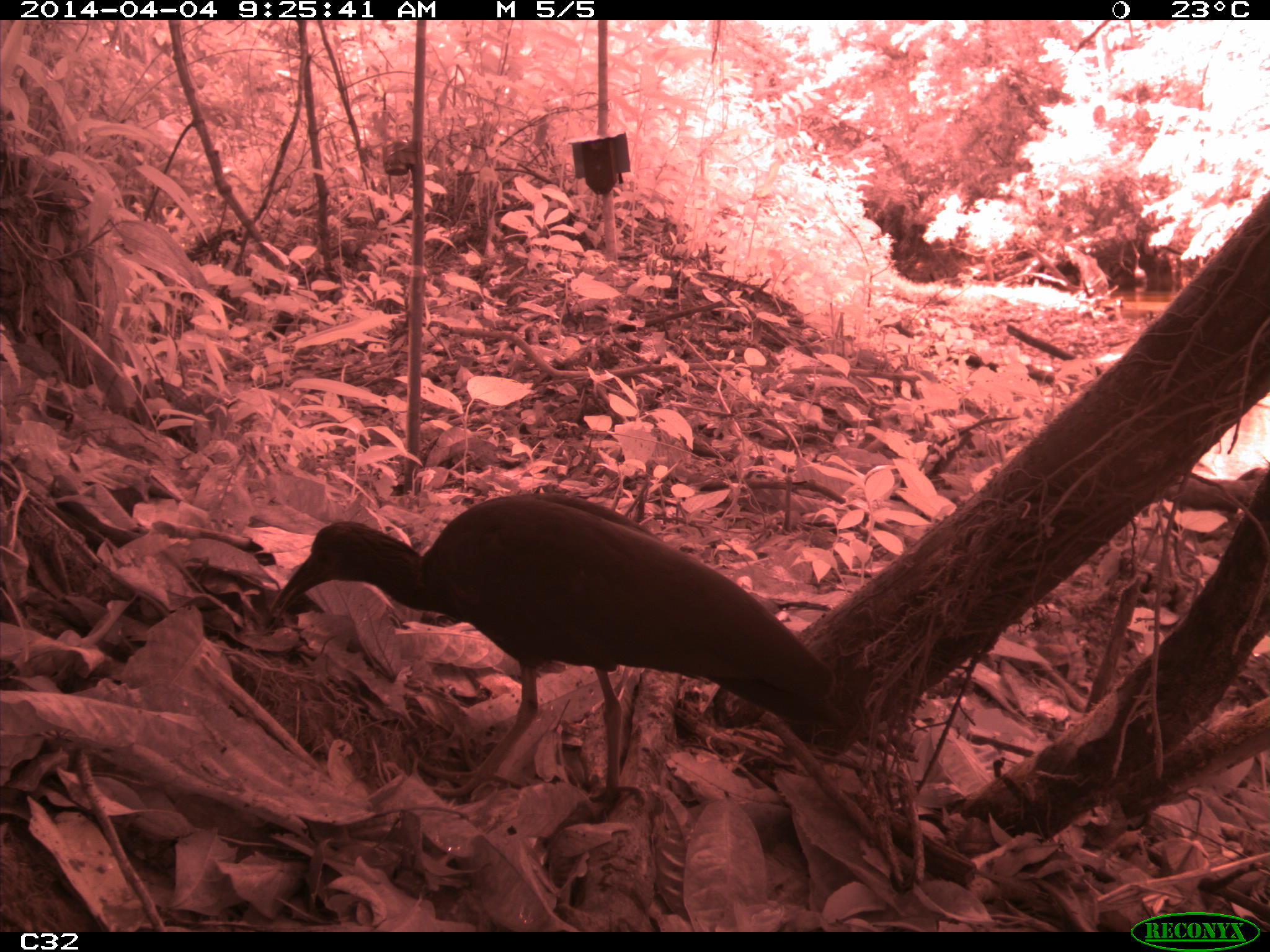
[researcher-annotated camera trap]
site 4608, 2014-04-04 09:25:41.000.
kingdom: Animalia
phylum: Chordata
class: Aves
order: Pelecaniformes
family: Threskiornithidae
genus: Mesembrinibis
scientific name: Mesembrinibis cayennensis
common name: green ibis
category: mesembrinis cayannensis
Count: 2.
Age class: adult.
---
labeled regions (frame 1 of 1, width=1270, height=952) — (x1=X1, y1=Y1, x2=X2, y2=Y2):
mesembrinis cayannensis: (x1=257, y1=487, x2=841, y2=820)